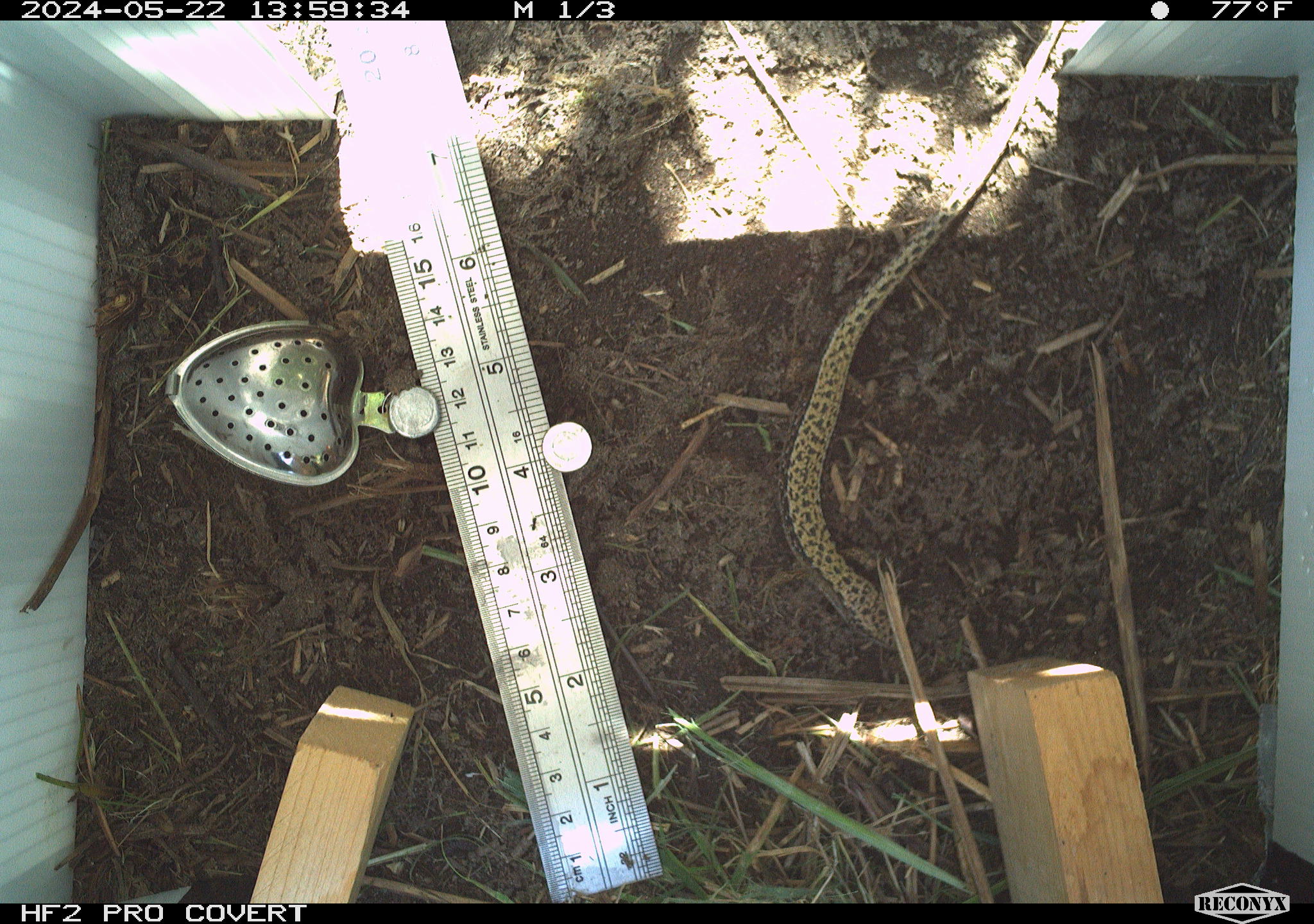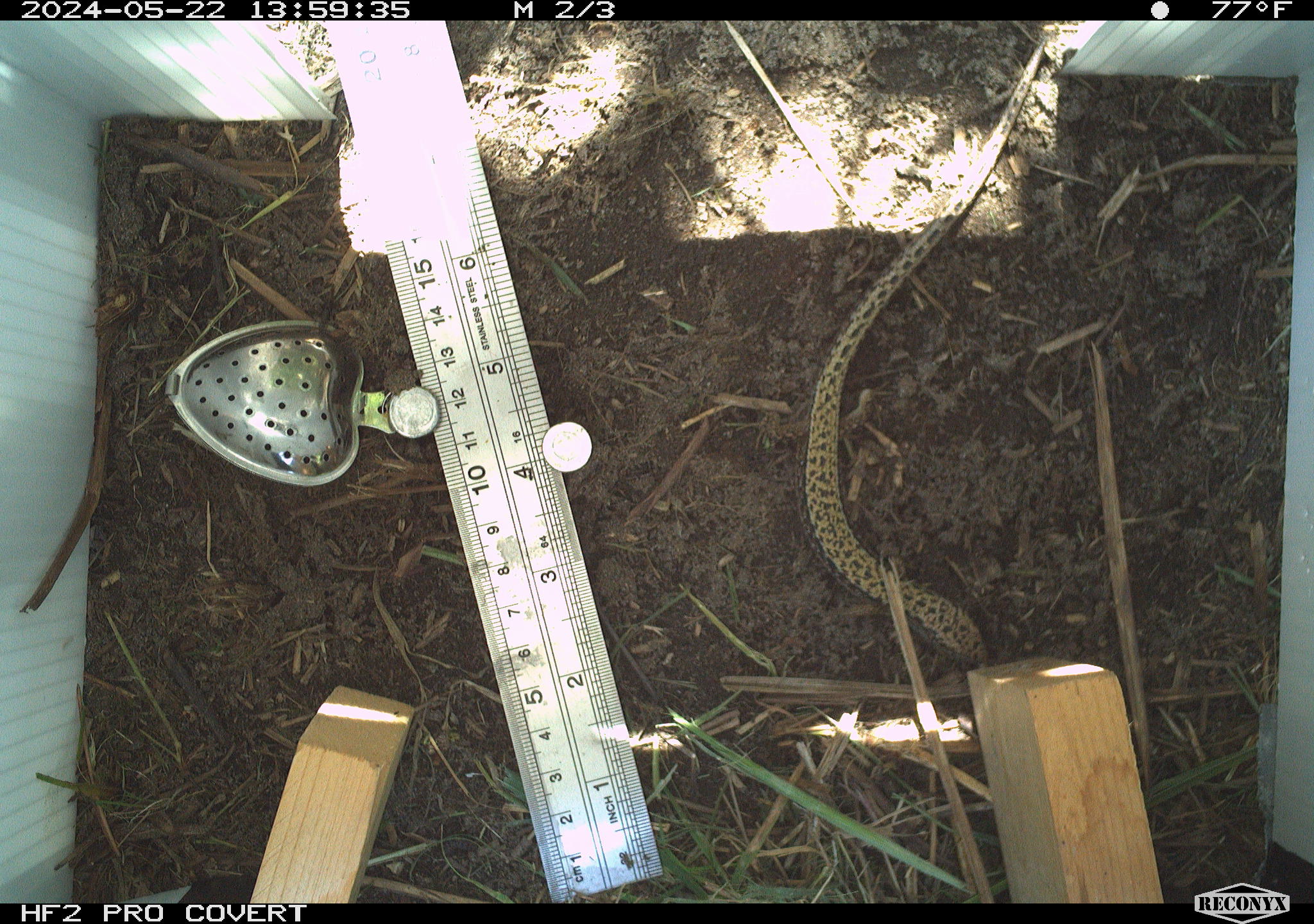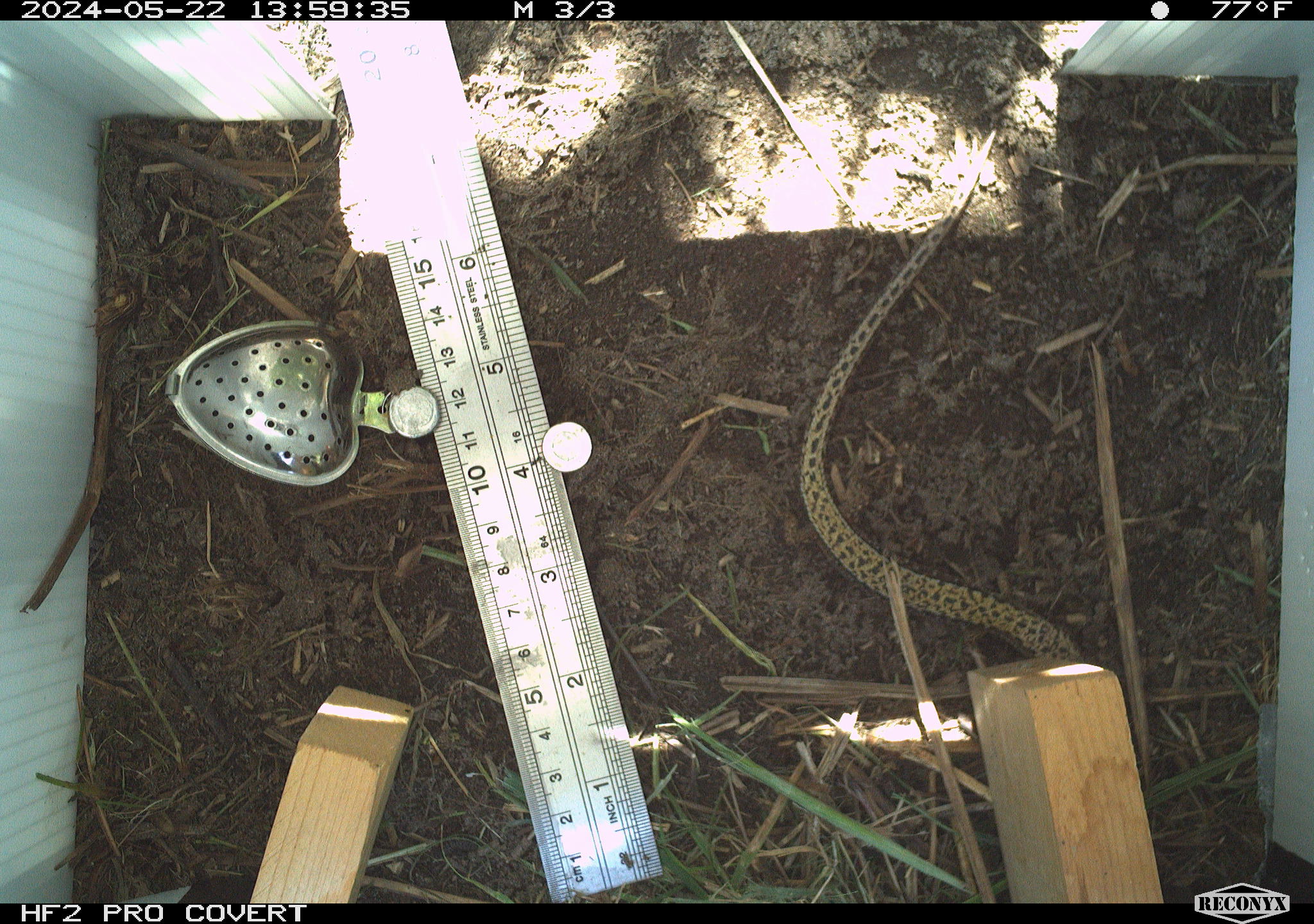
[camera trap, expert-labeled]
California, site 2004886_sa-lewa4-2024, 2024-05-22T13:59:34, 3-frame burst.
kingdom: Animalia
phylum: Chordata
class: Reptilia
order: Squamata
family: Anguidae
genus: Elgaria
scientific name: Elgaria coerulea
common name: northern alligator lizard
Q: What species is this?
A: Northern alligator lizard (Elgaria coerulea).